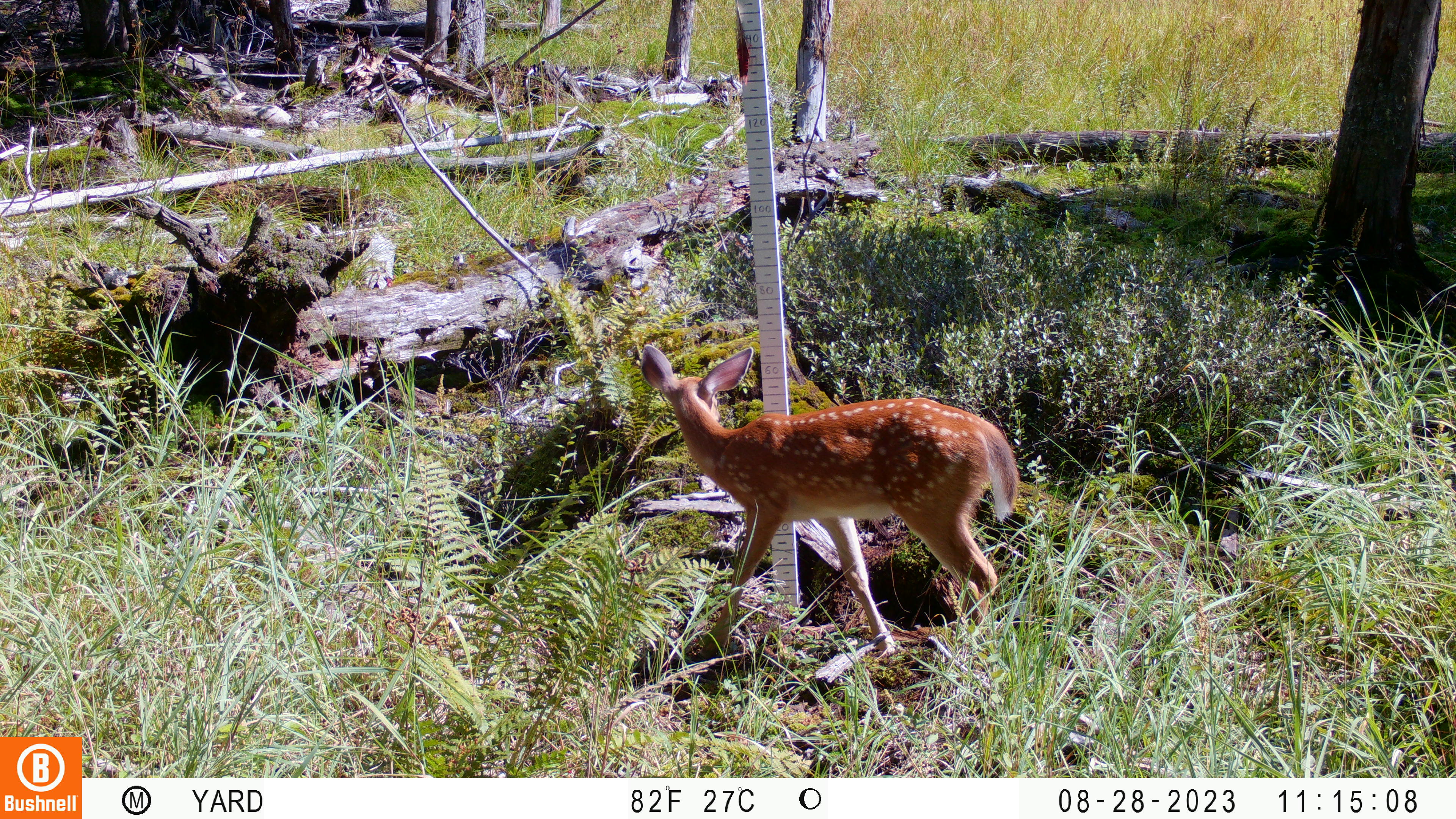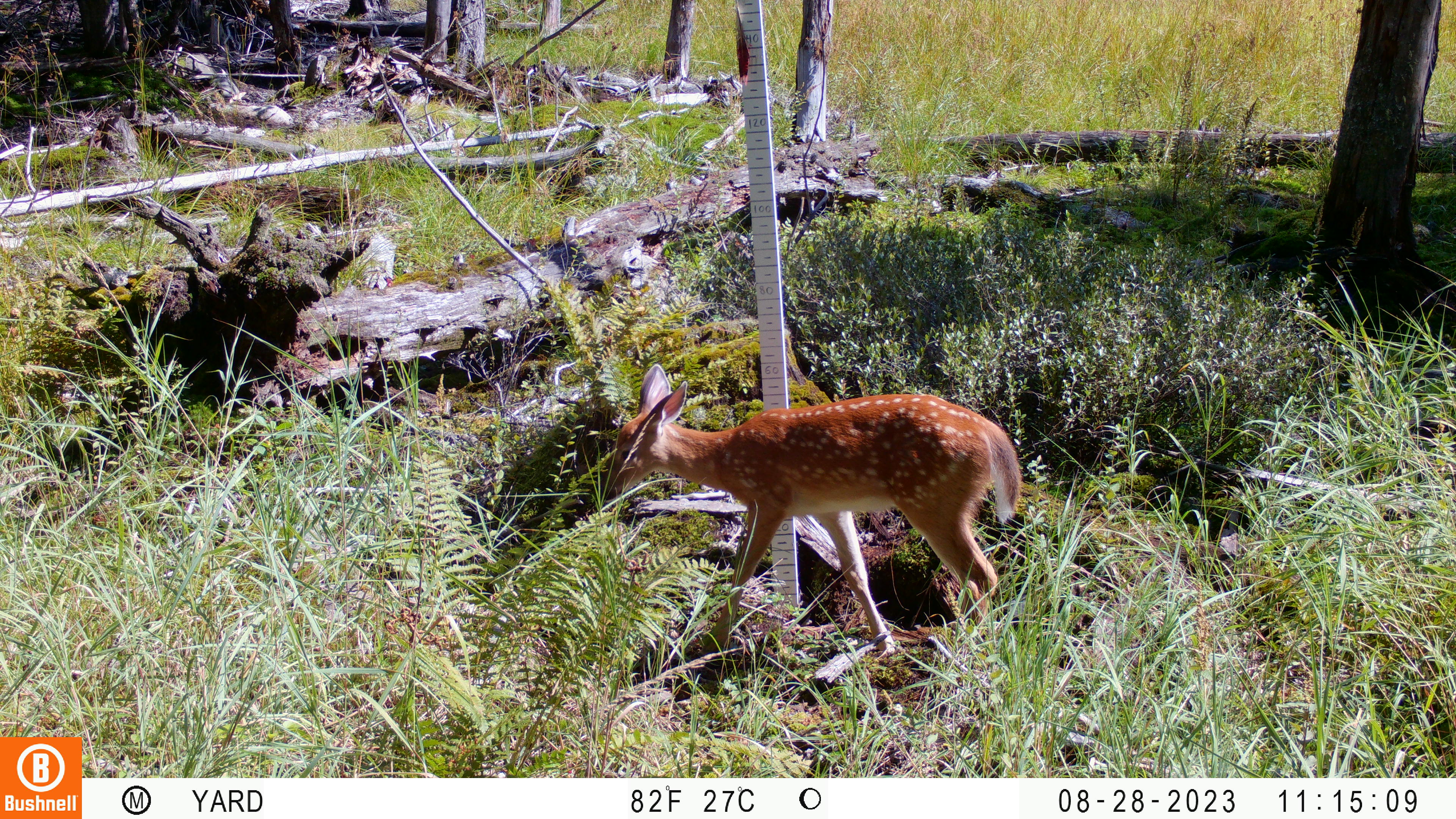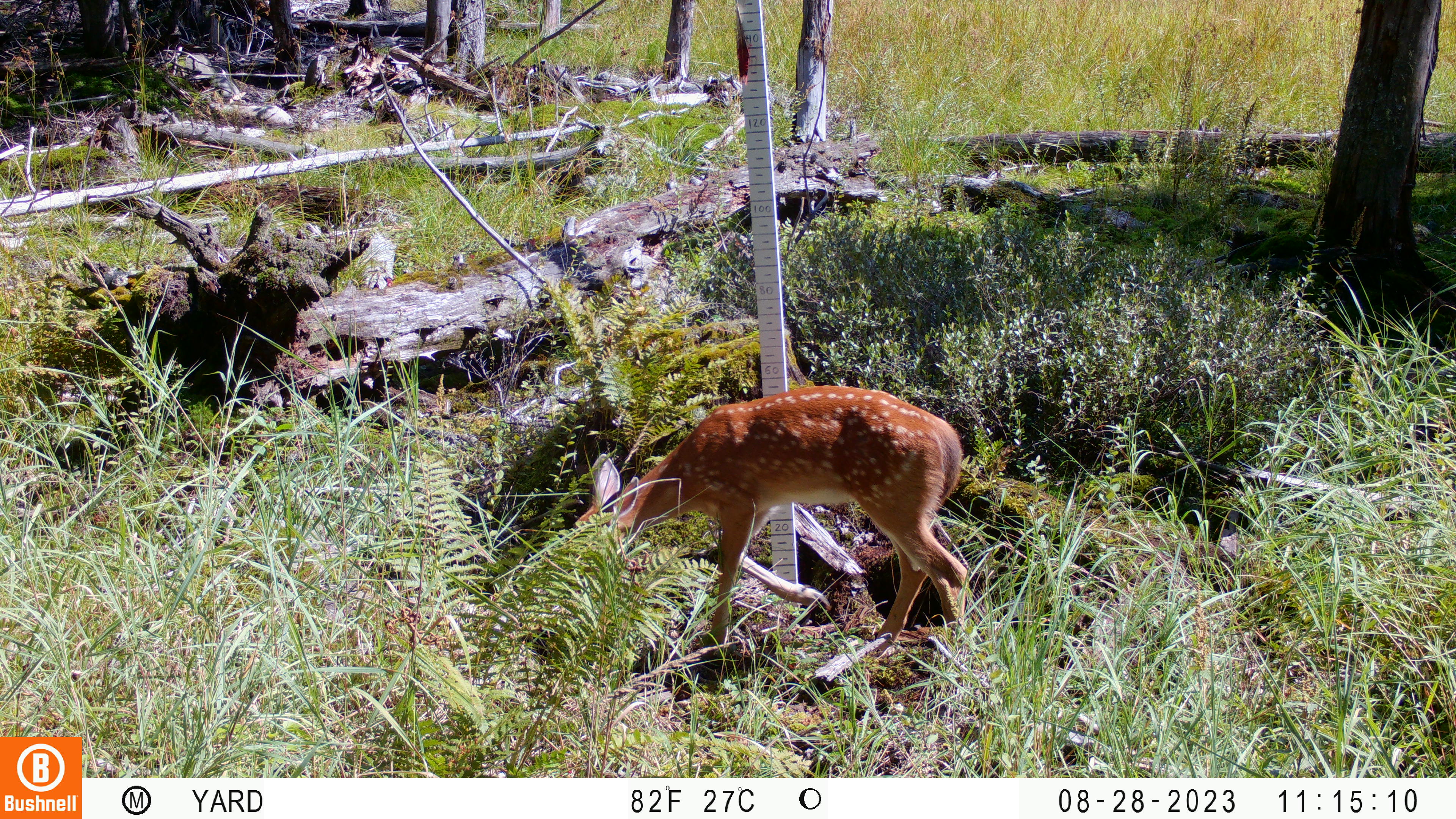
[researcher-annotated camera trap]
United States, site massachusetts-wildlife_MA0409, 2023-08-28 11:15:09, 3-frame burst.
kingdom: Animalia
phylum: Chordata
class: Mammalia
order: Artiodactyla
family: Cervidae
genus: Odocoileus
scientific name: Odocoileus virginianus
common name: white-tailed deer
White-tailed deer (Odocoileus virginianus).